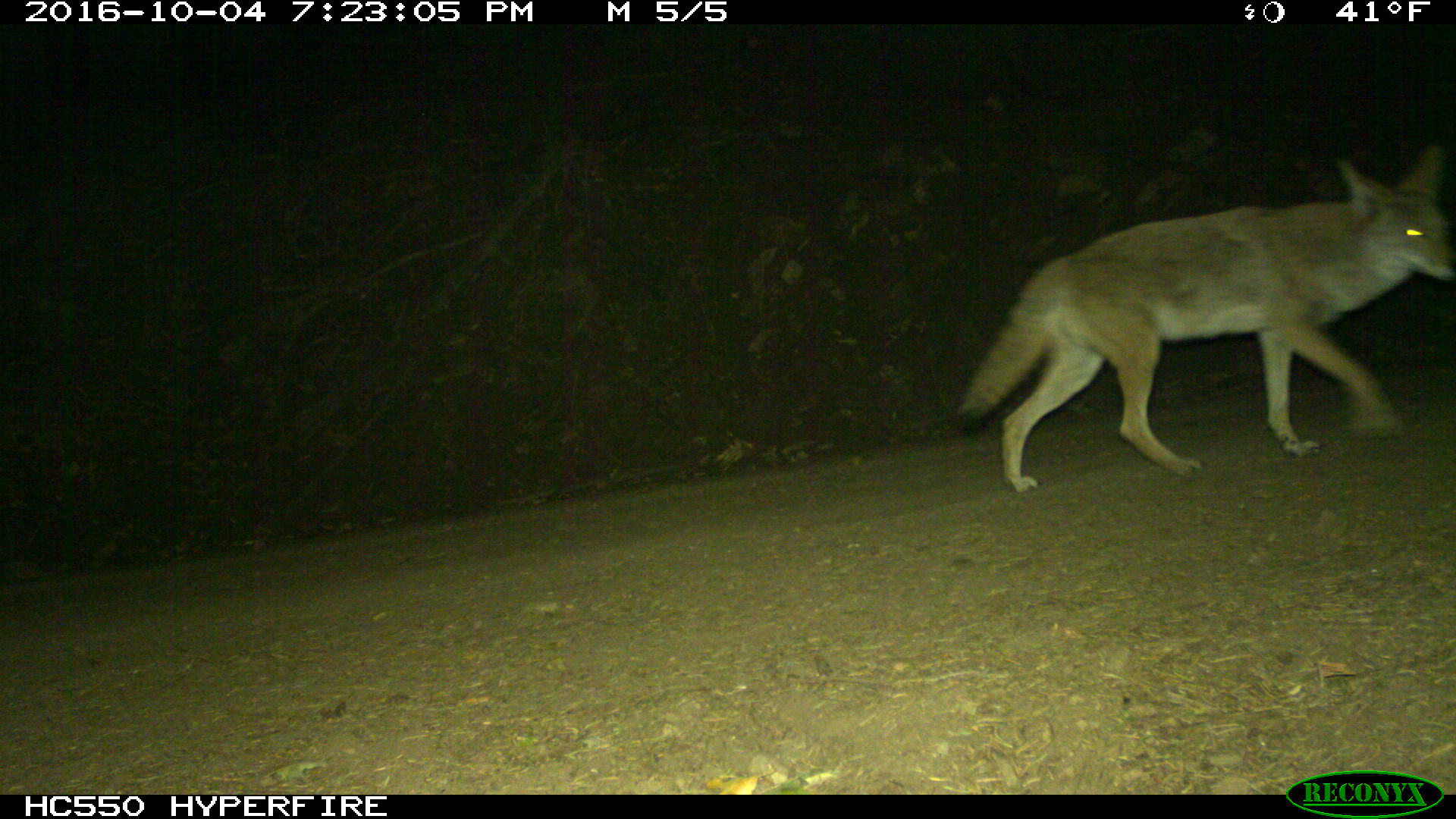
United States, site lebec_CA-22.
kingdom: Animalia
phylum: Chordata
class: Mammalia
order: Carnivora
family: Canidae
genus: Canis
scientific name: Canis latrans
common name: coyote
Canis latrans (coyote).